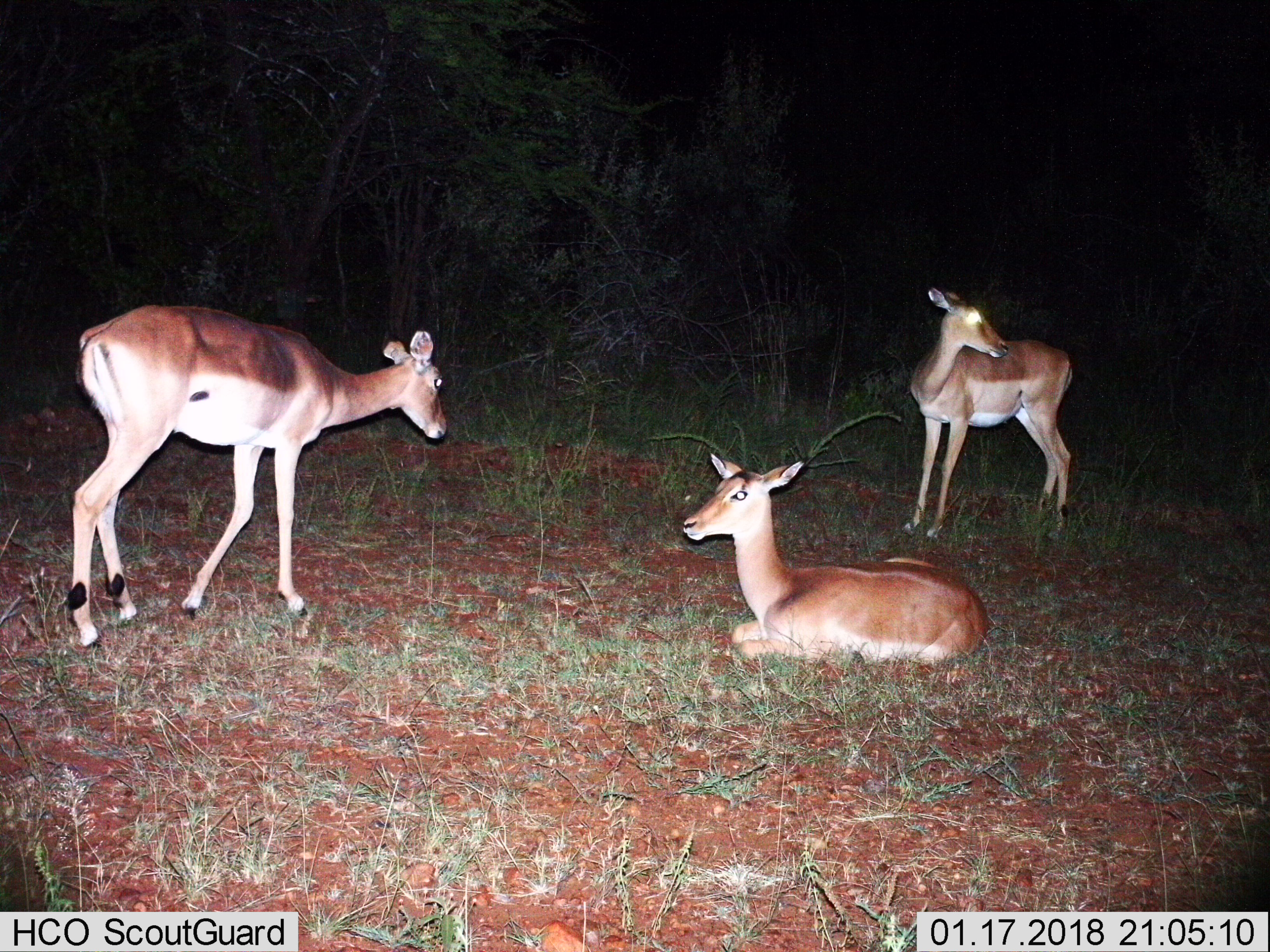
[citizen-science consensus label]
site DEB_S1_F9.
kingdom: Animalia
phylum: Chordata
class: Mammalia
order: Artiodactyla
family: Bovidae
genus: Aepyceros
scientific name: Aepyceros melampus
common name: impala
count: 3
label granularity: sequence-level